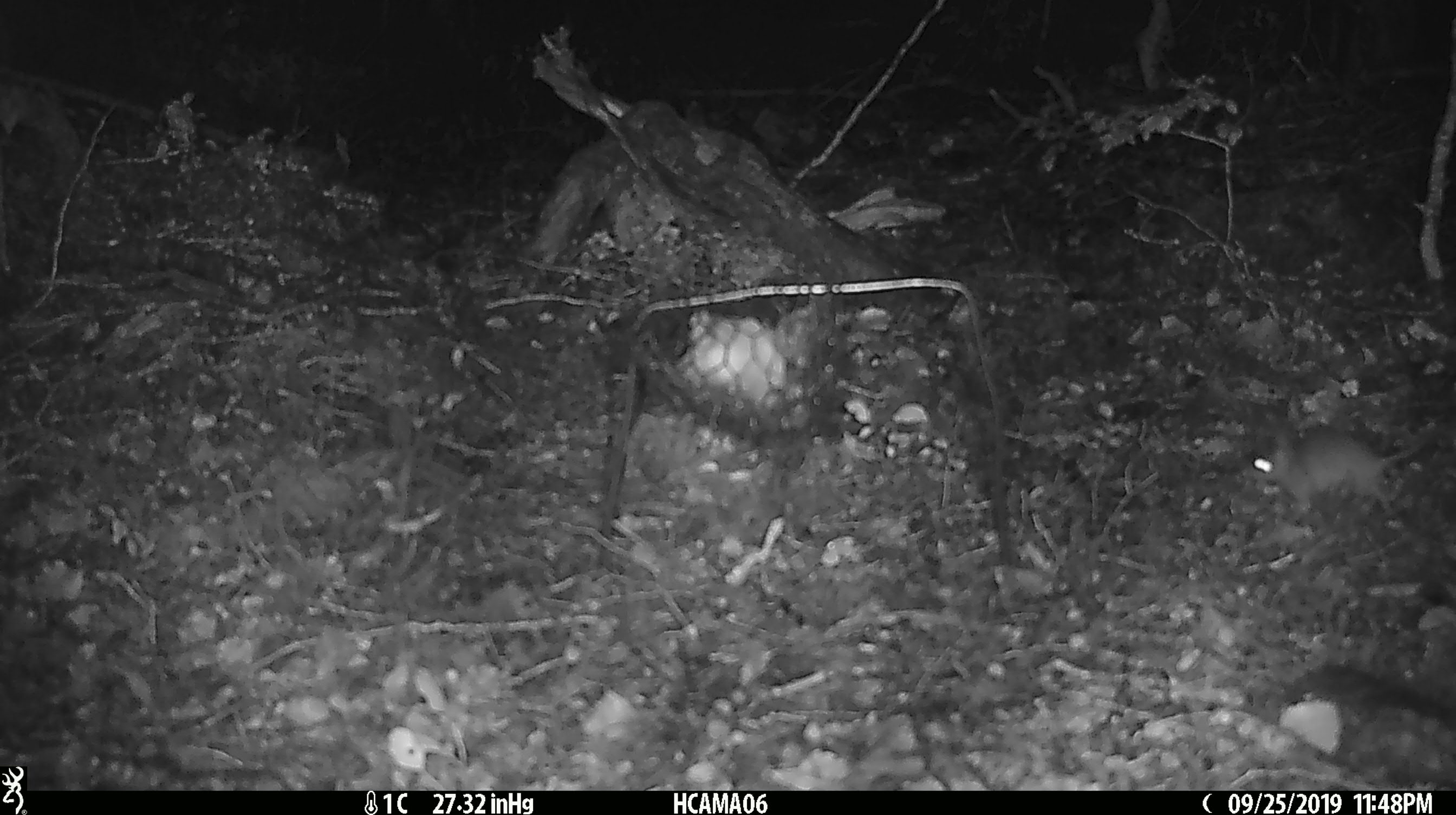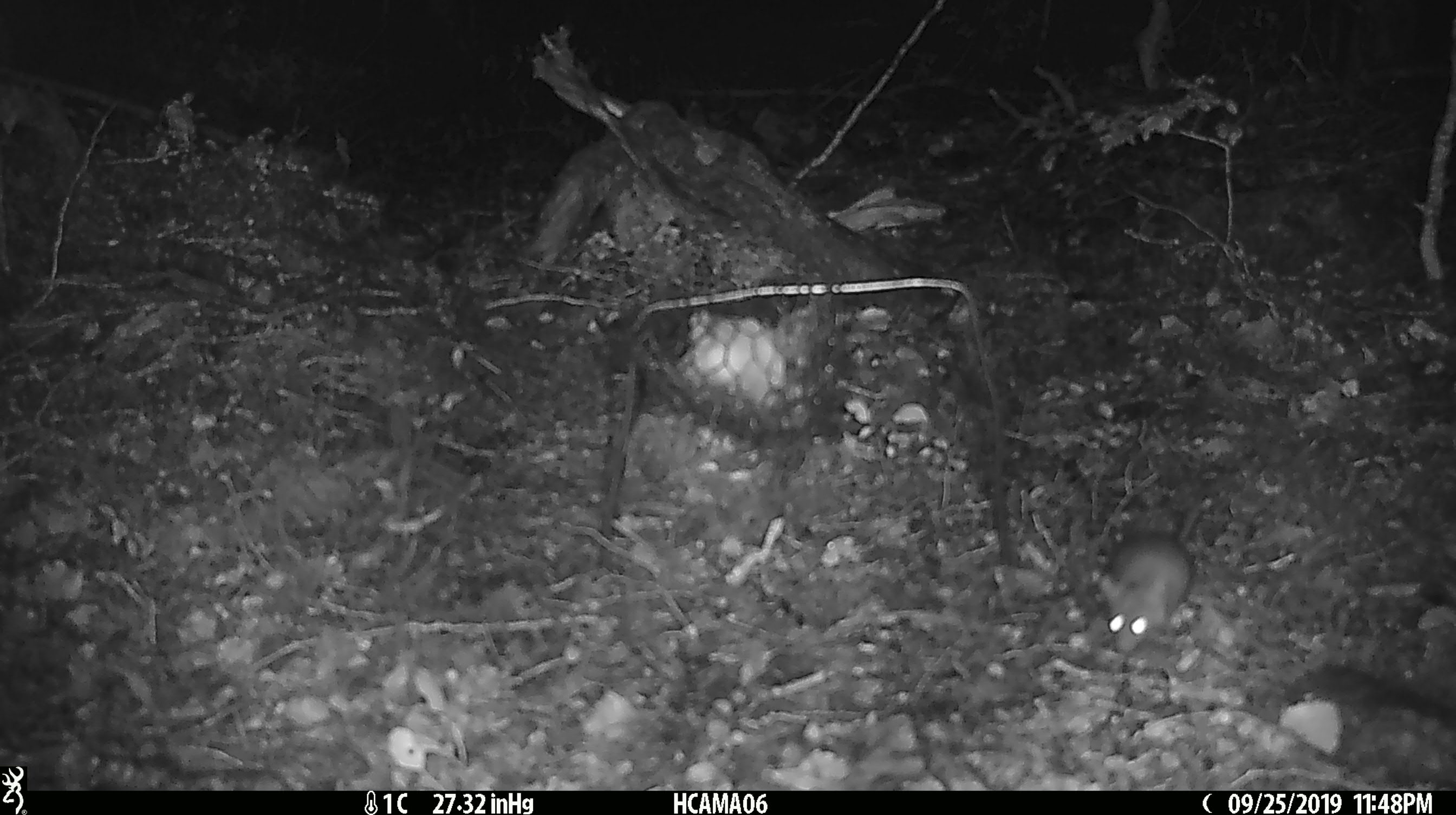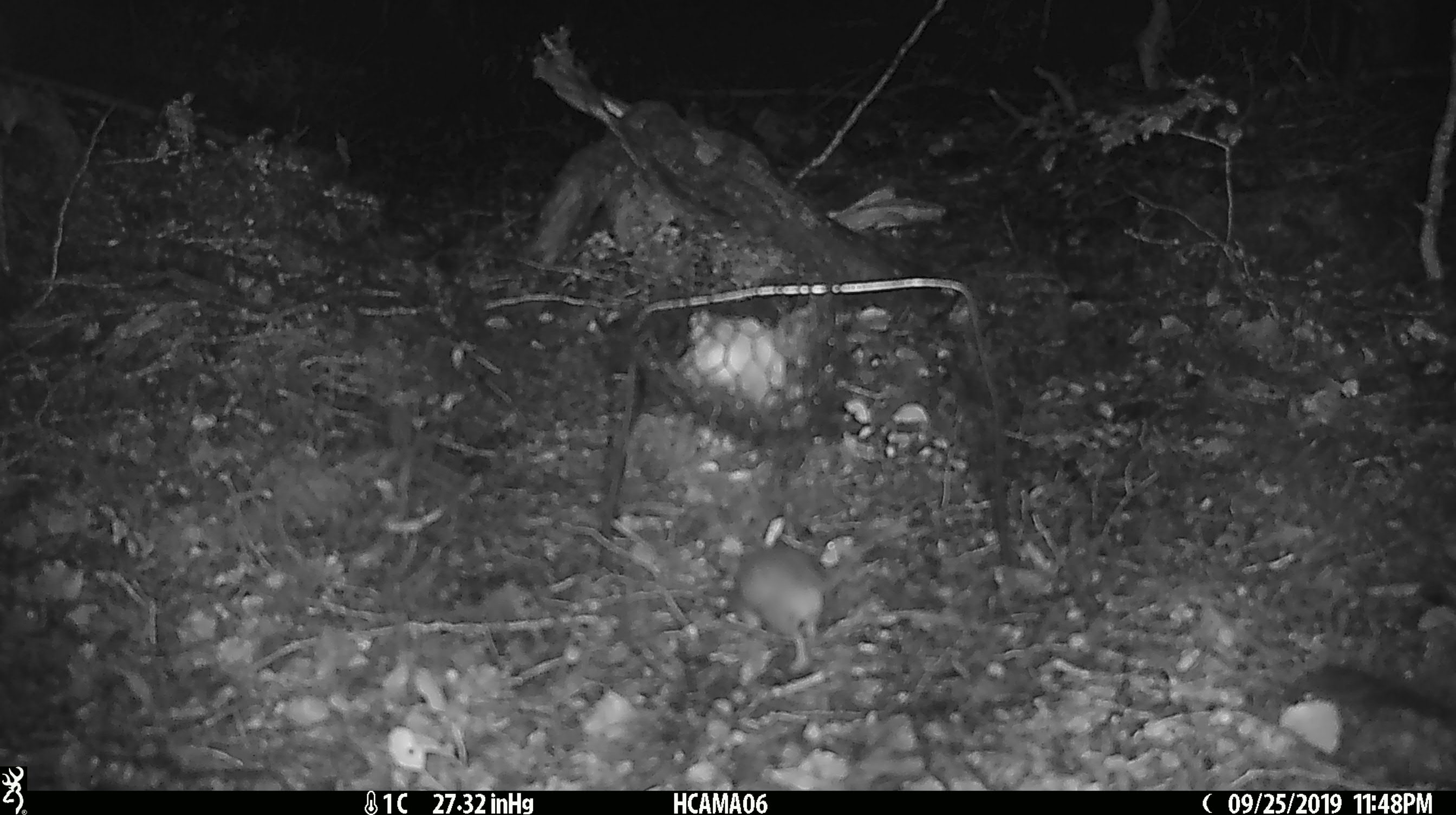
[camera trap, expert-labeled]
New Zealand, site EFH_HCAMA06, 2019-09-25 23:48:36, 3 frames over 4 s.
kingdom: Animalia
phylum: Chordata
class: Mammalia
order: Rodentia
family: Muridae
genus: Mus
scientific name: Mus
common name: mouse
Mouse (Mus).